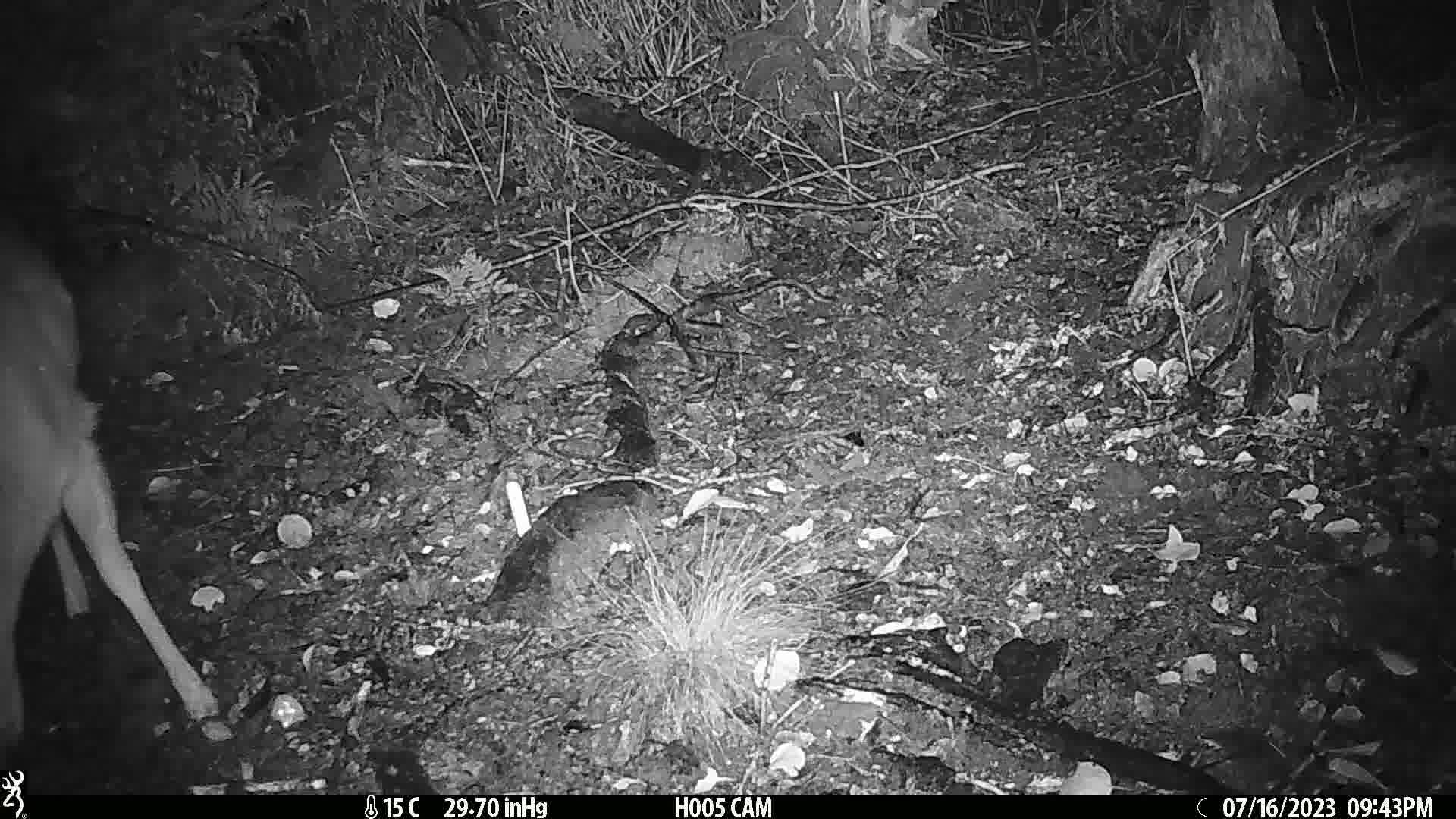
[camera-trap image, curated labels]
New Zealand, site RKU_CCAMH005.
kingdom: Animalia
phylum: Chordata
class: Mammalia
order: Artiodactyla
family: Cervidae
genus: Odocoileus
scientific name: Odocoileus virginianus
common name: white-tailed deer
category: white tailed deer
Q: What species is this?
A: White tailed deer (white-tailed deer) (Odocoileus virginianus).